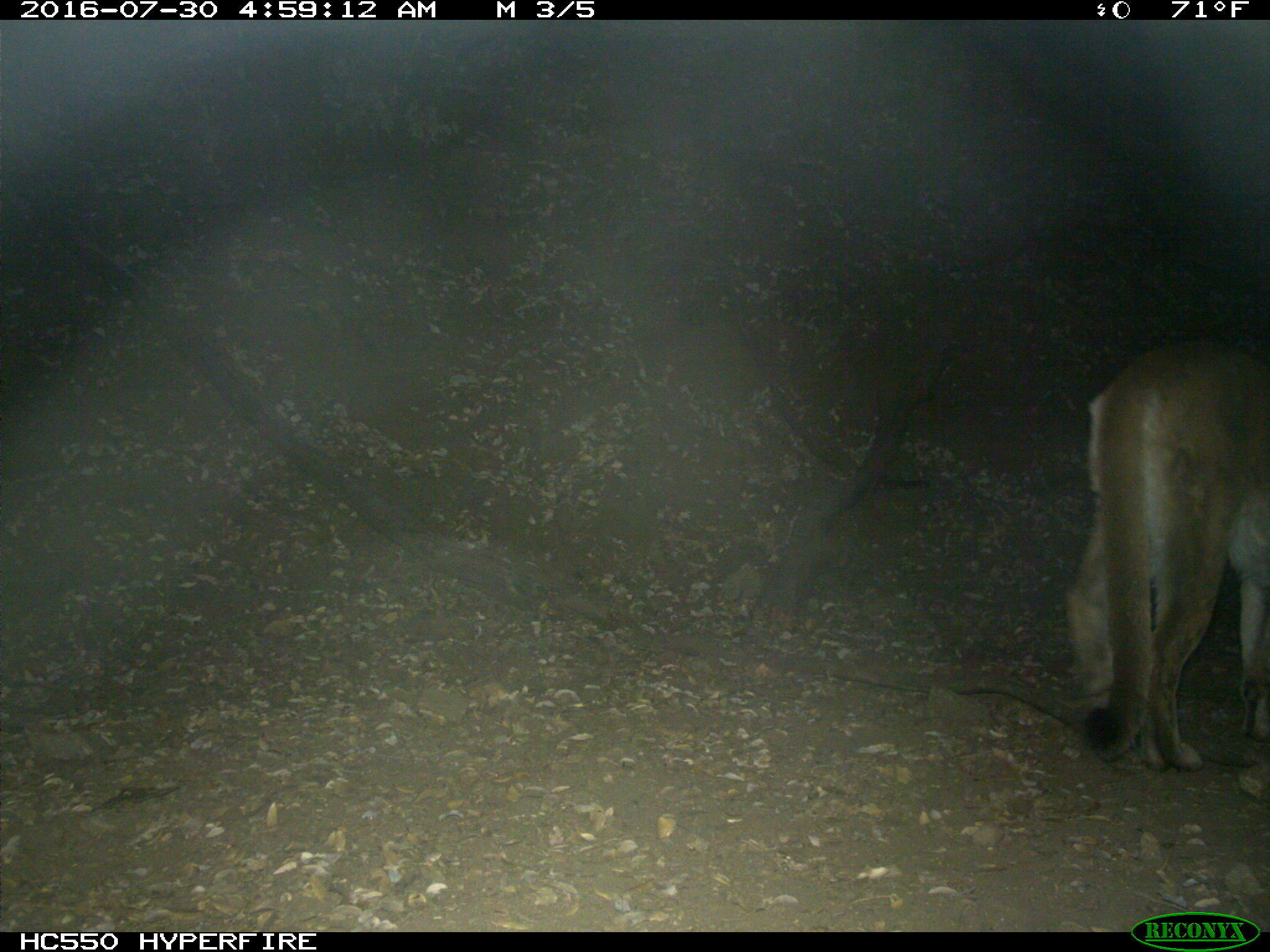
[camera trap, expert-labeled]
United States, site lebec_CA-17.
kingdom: Animalia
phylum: Chordata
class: Mammalia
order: Carnivora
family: Felidae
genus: Puma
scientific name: Puma concolor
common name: mountain lion